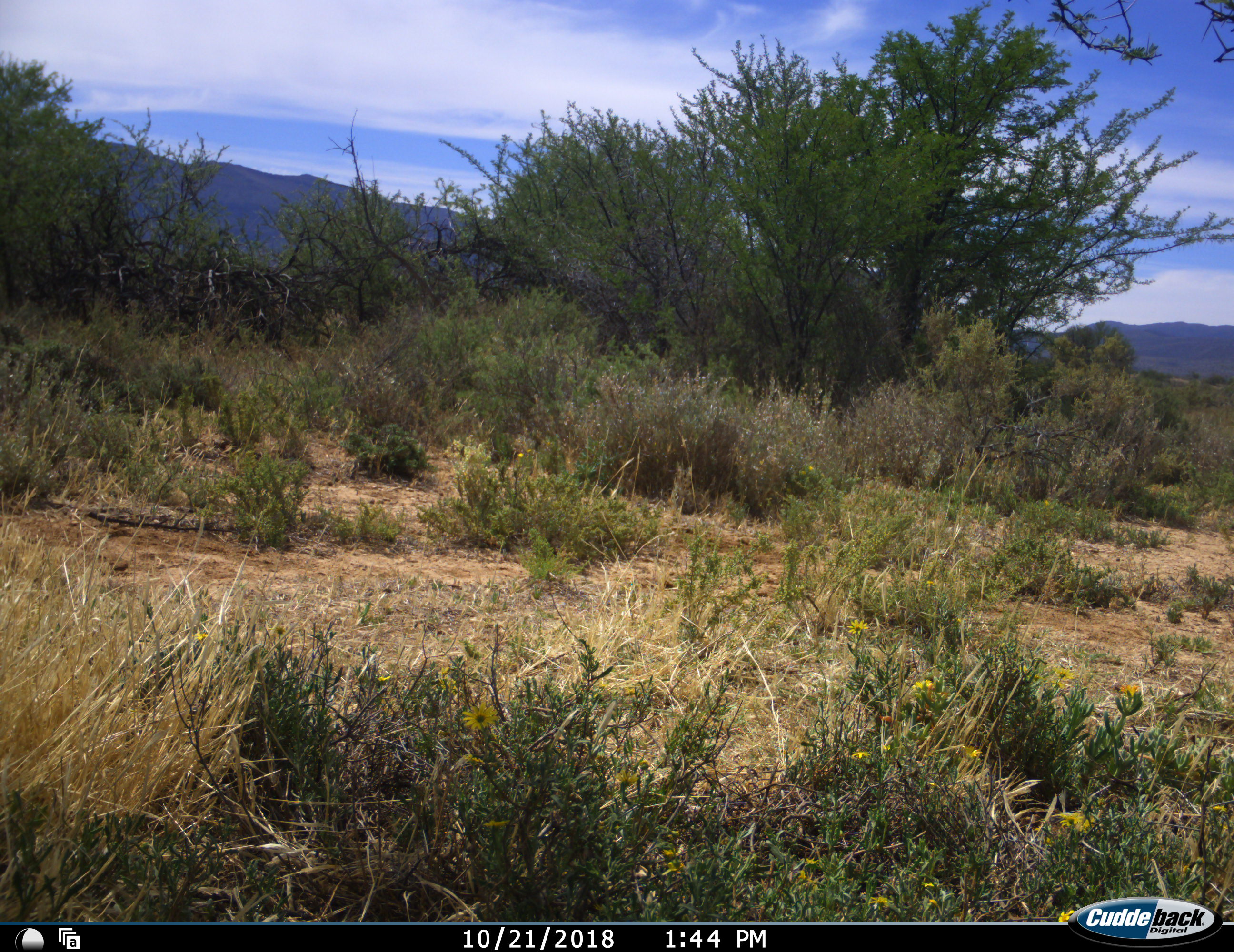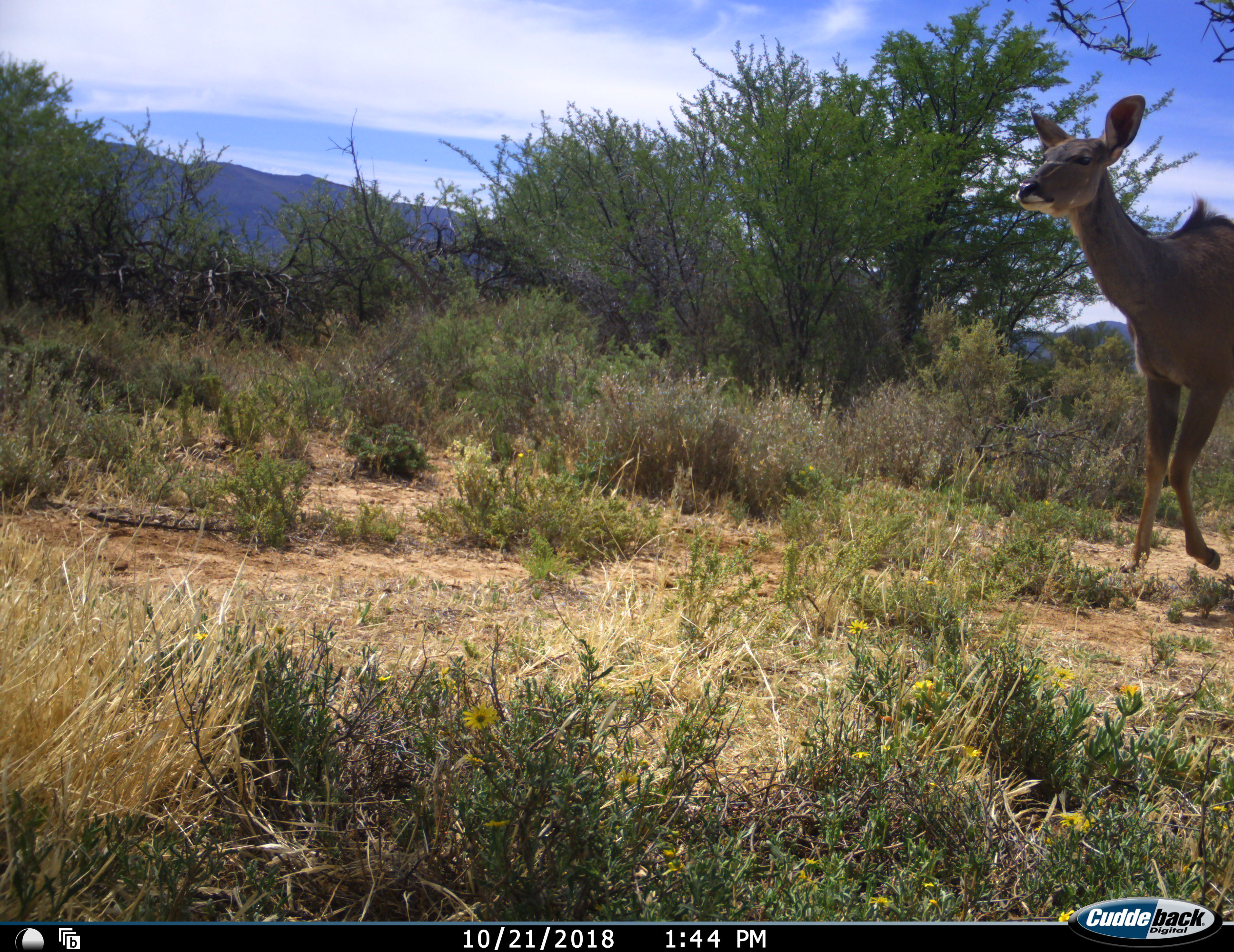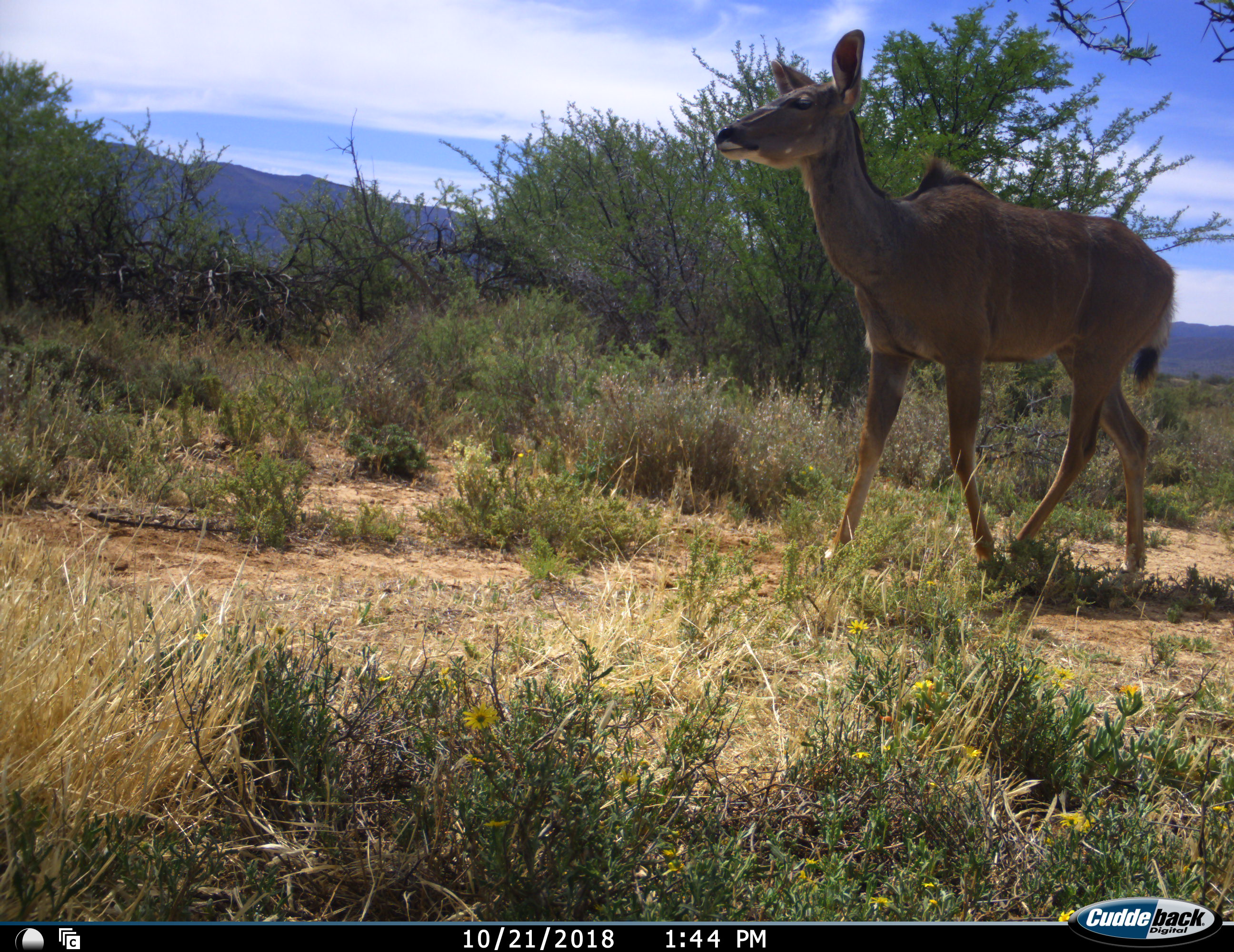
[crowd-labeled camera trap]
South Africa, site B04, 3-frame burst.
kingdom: Animalia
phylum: Chordata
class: Mammalia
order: Artiodactyla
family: Bovidae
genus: Tragelaphus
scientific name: Tragelaphus strepsiceros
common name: greater kudu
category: kudu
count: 1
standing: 0%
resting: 0%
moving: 100%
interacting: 0%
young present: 0%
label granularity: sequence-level